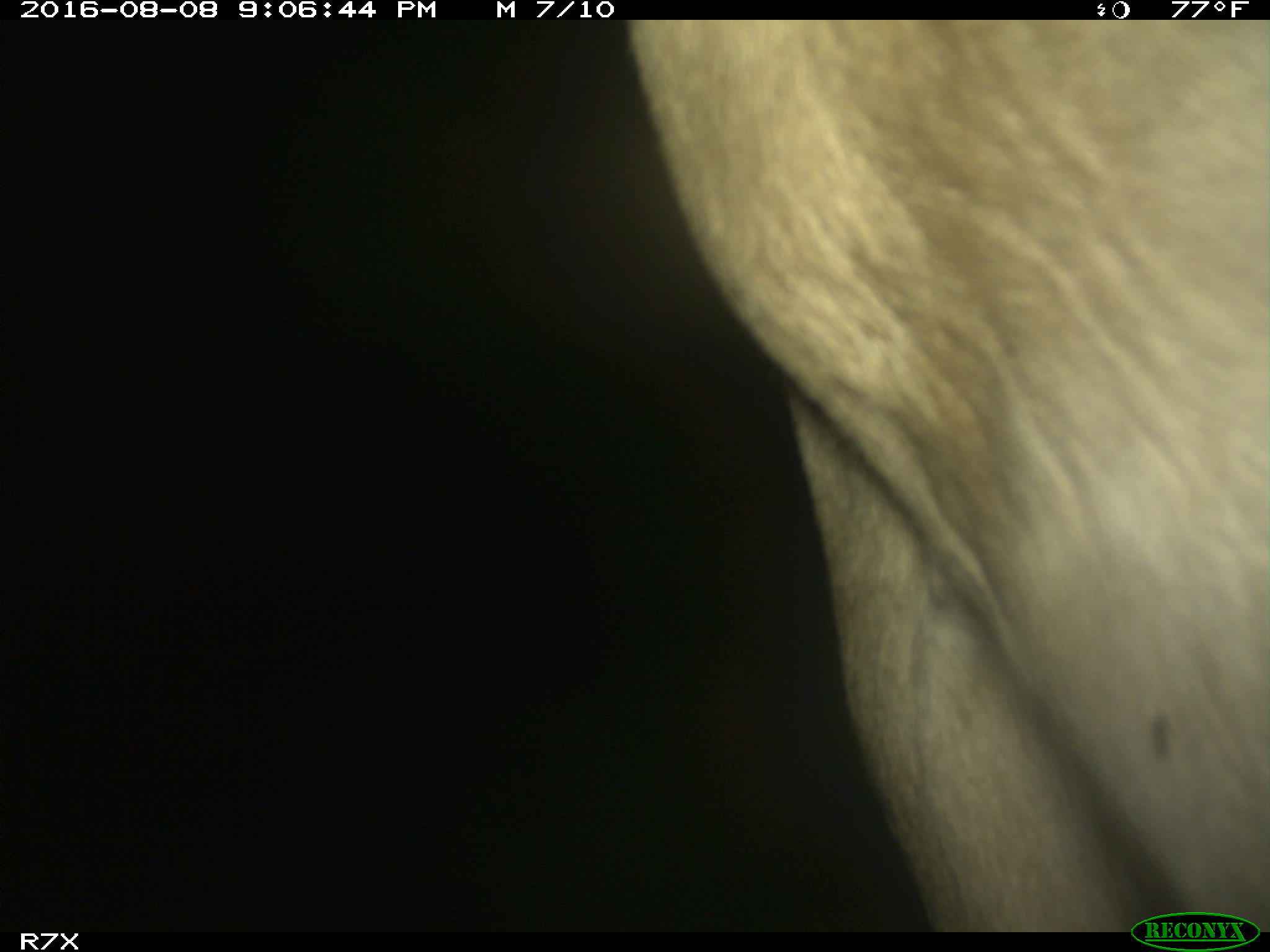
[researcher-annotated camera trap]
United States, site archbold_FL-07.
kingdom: Animalia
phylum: Chordata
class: Mammalia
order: Artiodactyla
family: Bovidae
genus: Bos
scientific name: Bos taurus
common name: domestic cow